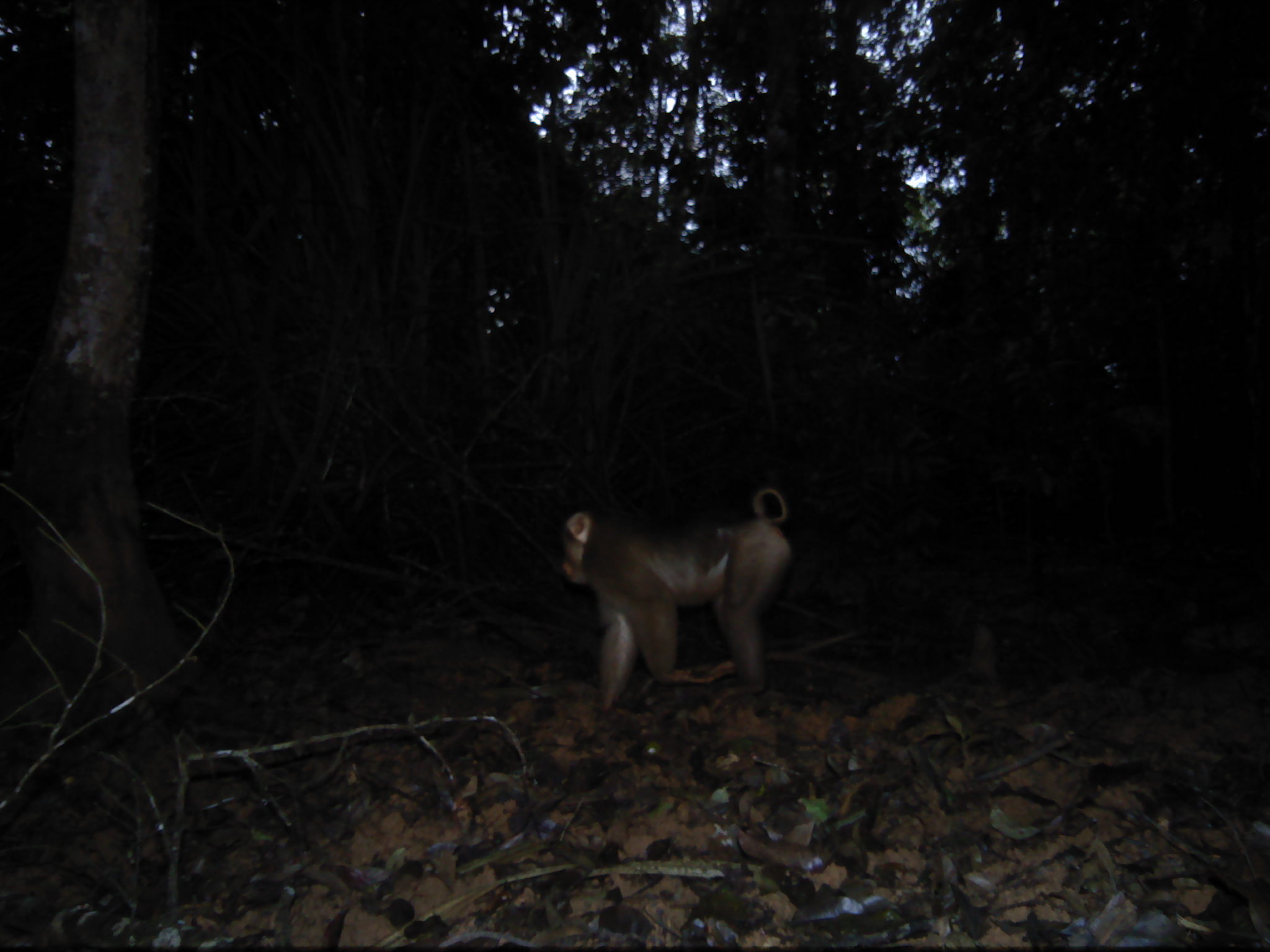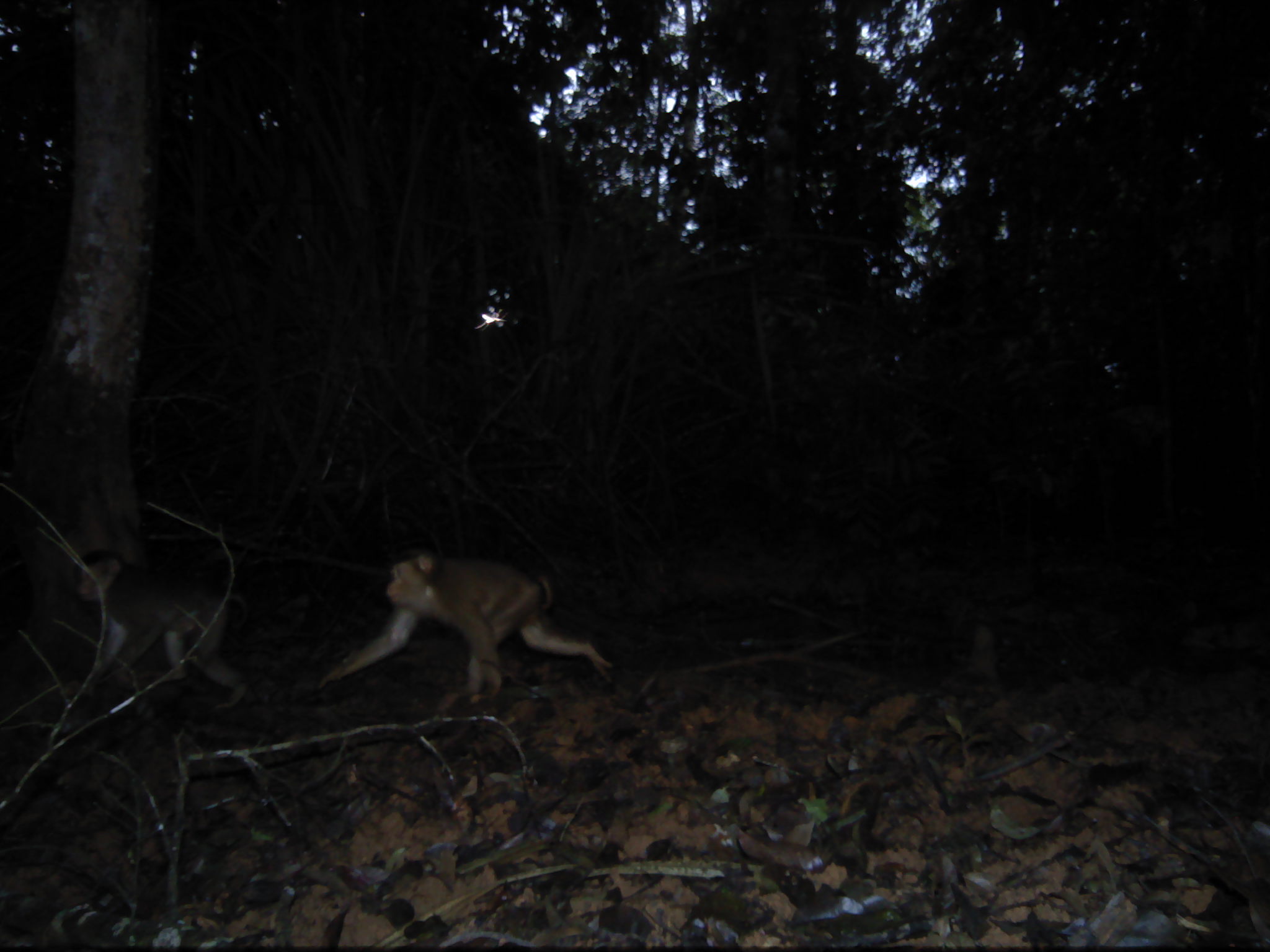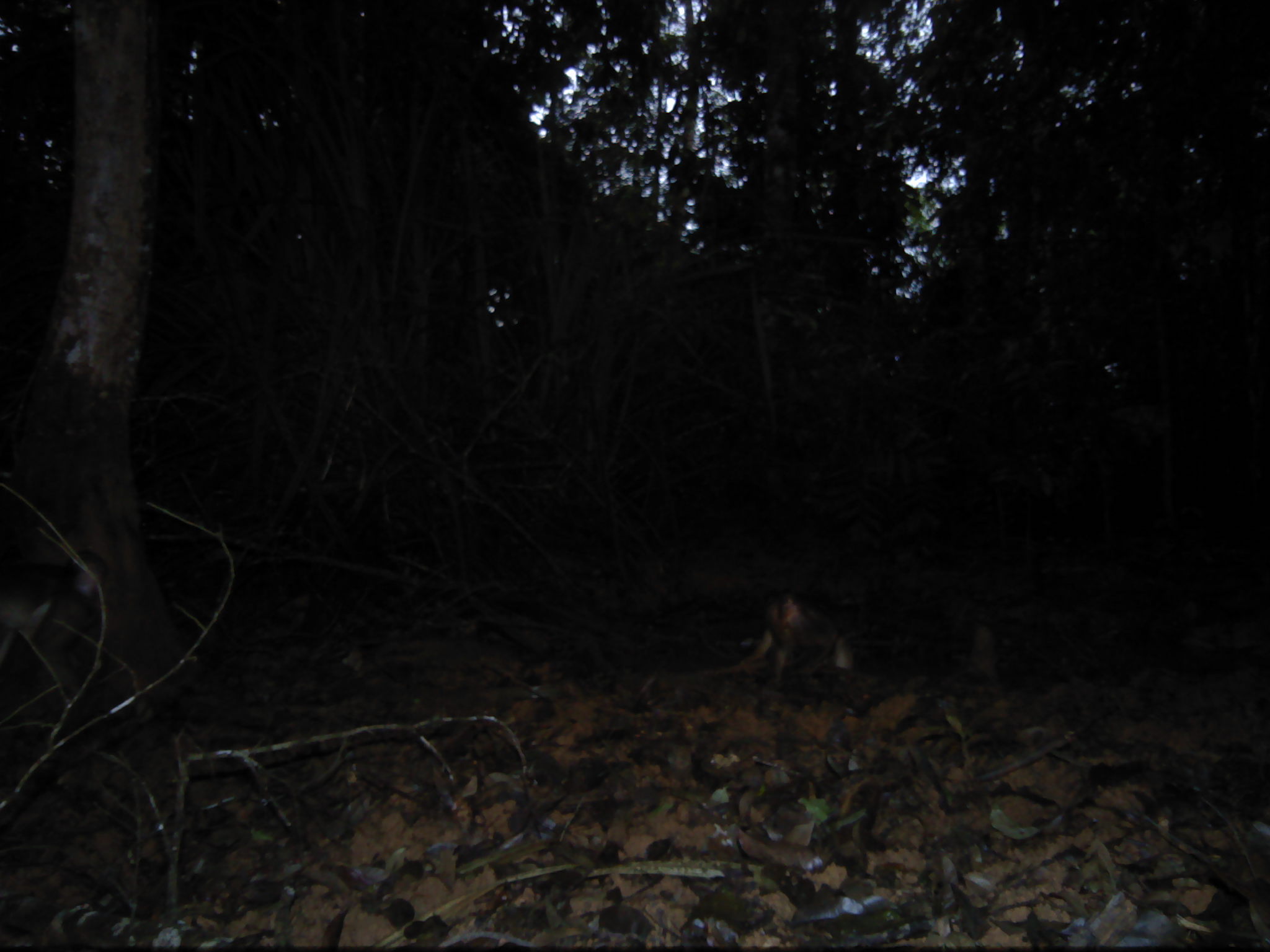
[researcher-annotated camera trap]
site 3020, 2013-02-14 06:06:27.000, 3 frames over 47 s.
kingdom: Animalia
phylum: Chordata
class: Mammalia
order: Primates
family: Cercopithecidae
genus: Macaca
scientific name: Macaca nemestrina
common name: southern pig-tailed macaque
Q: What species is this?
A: Macaca nemestrina (southern pig-tailed macaque).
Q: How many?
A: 1.